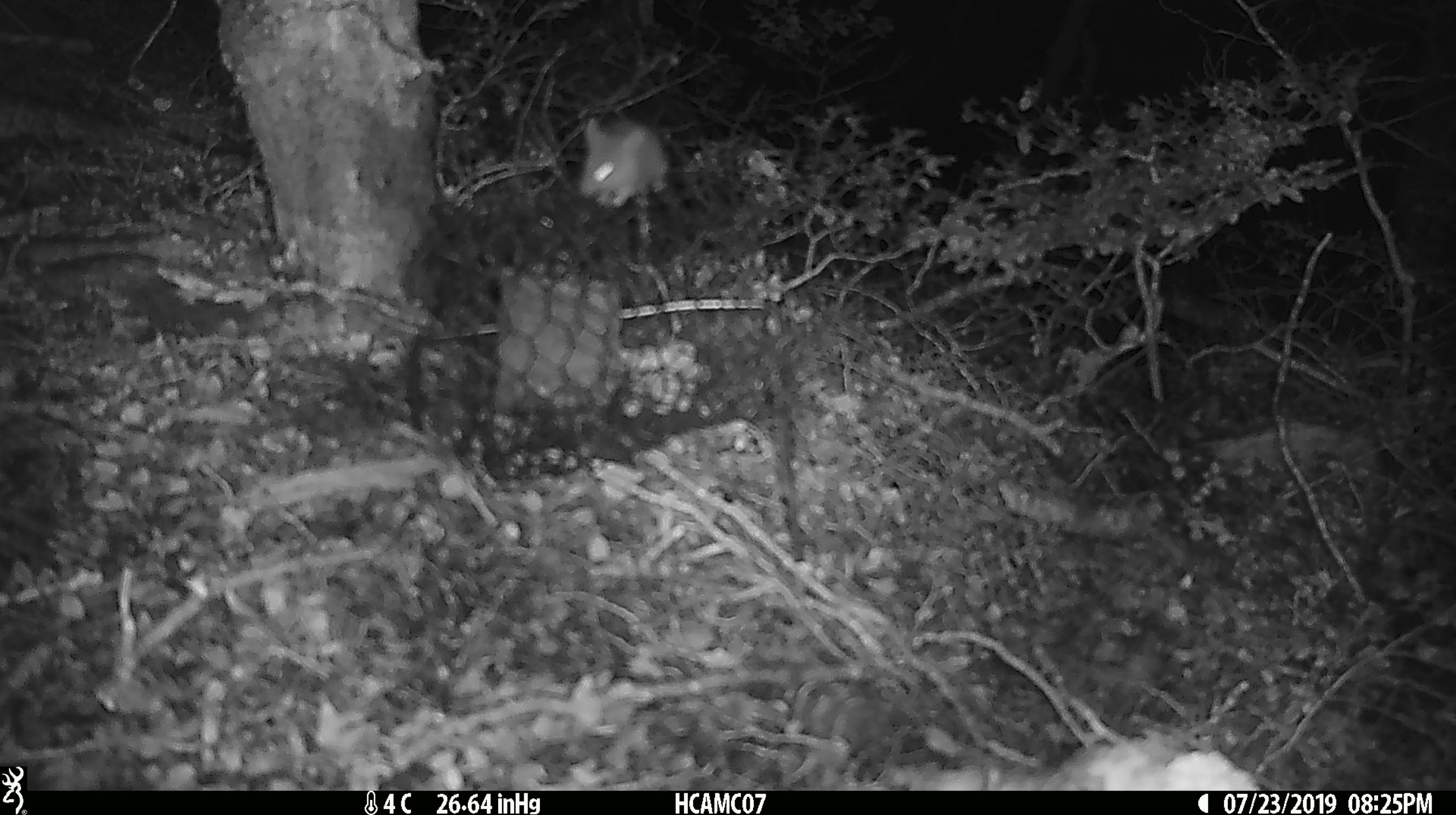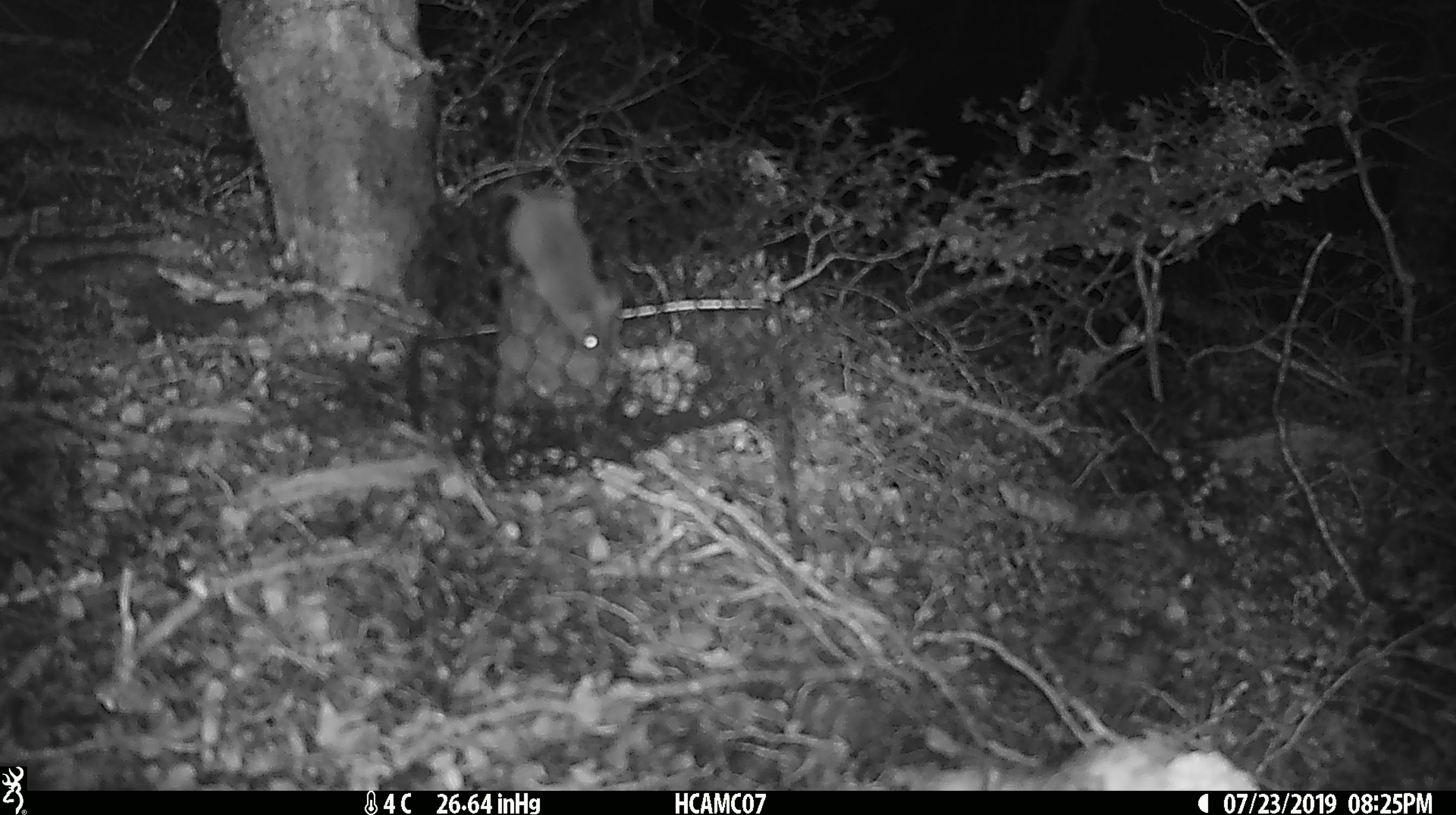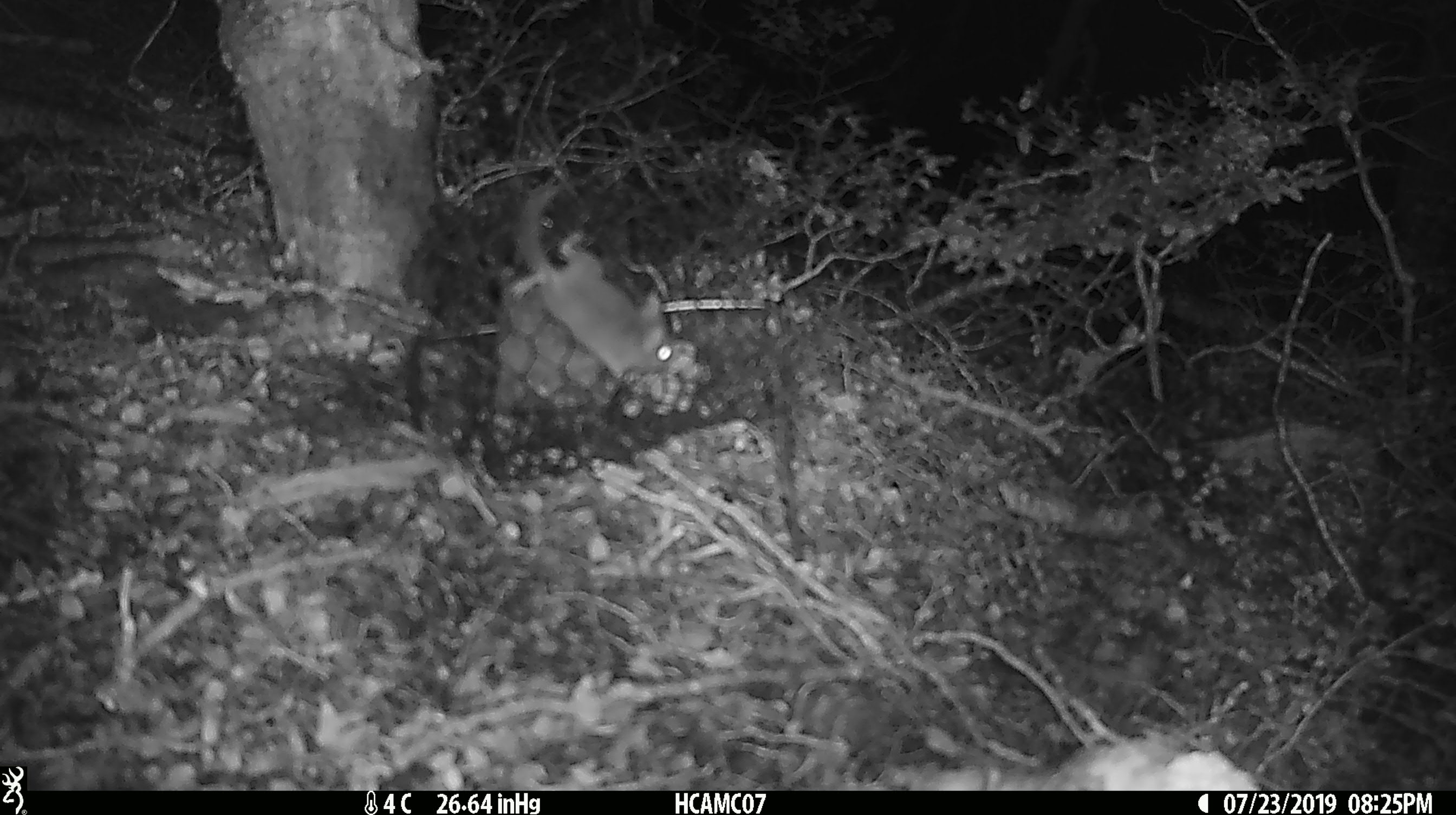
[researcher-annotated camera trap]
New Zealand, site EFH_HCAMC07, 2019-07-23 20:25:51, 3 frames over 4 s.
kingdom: Animalia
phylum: Chordata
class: Mammalia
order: Rodentia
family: Muridae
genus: Mus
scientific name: Mus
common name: mouse